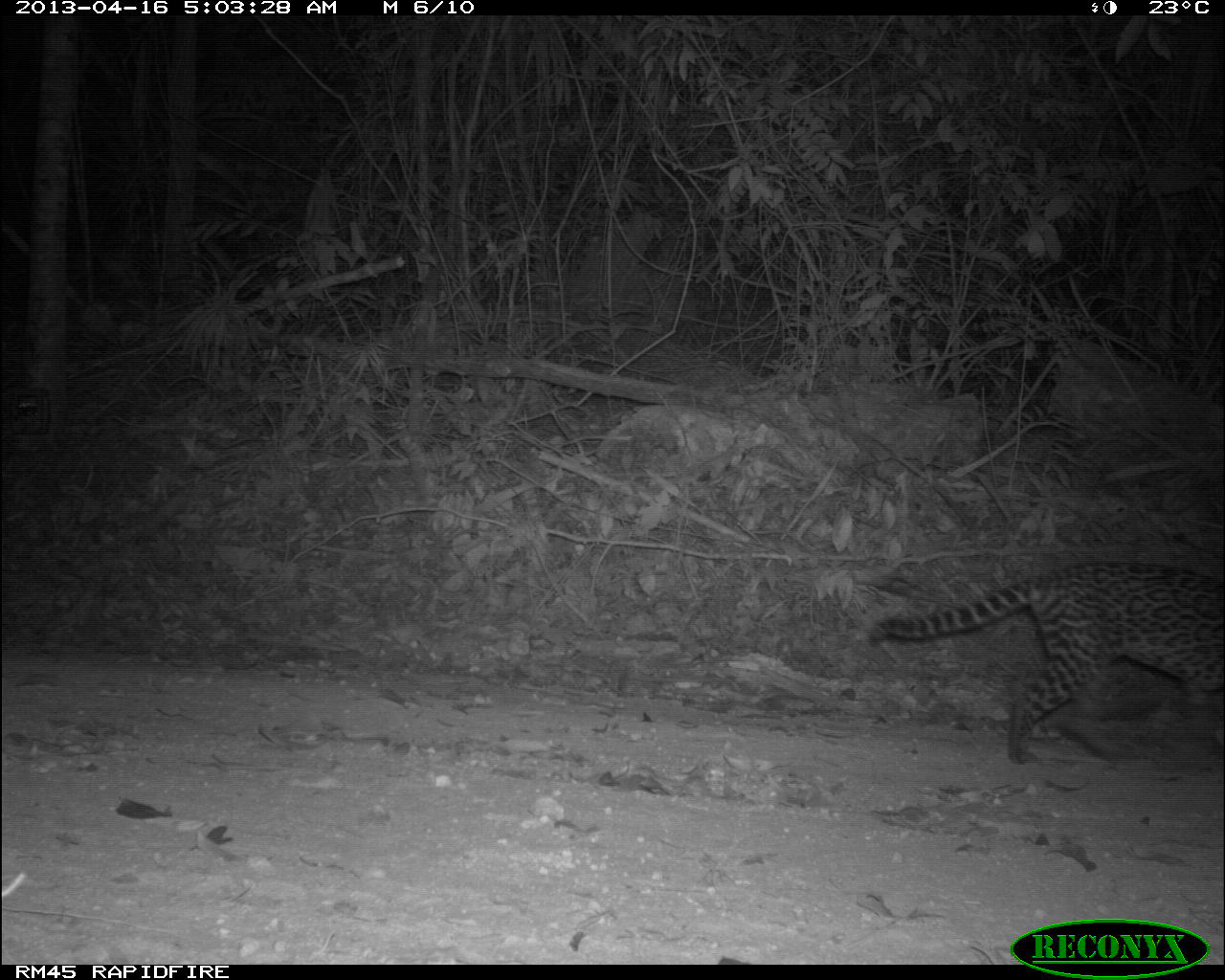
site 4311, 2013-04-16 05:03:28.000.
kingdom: Animalia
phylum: Chordata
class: Mammalia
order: Carnivora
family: Felidae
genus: Leopardus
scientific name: Leopardus pardalis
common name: ocelot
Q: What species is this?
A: Leopardus pardalis (ocelot).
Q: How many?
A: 1.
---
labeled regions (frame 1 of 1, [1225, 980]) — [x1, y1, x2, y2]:
leopardus pardalis: [868, 561, 1224, 765]